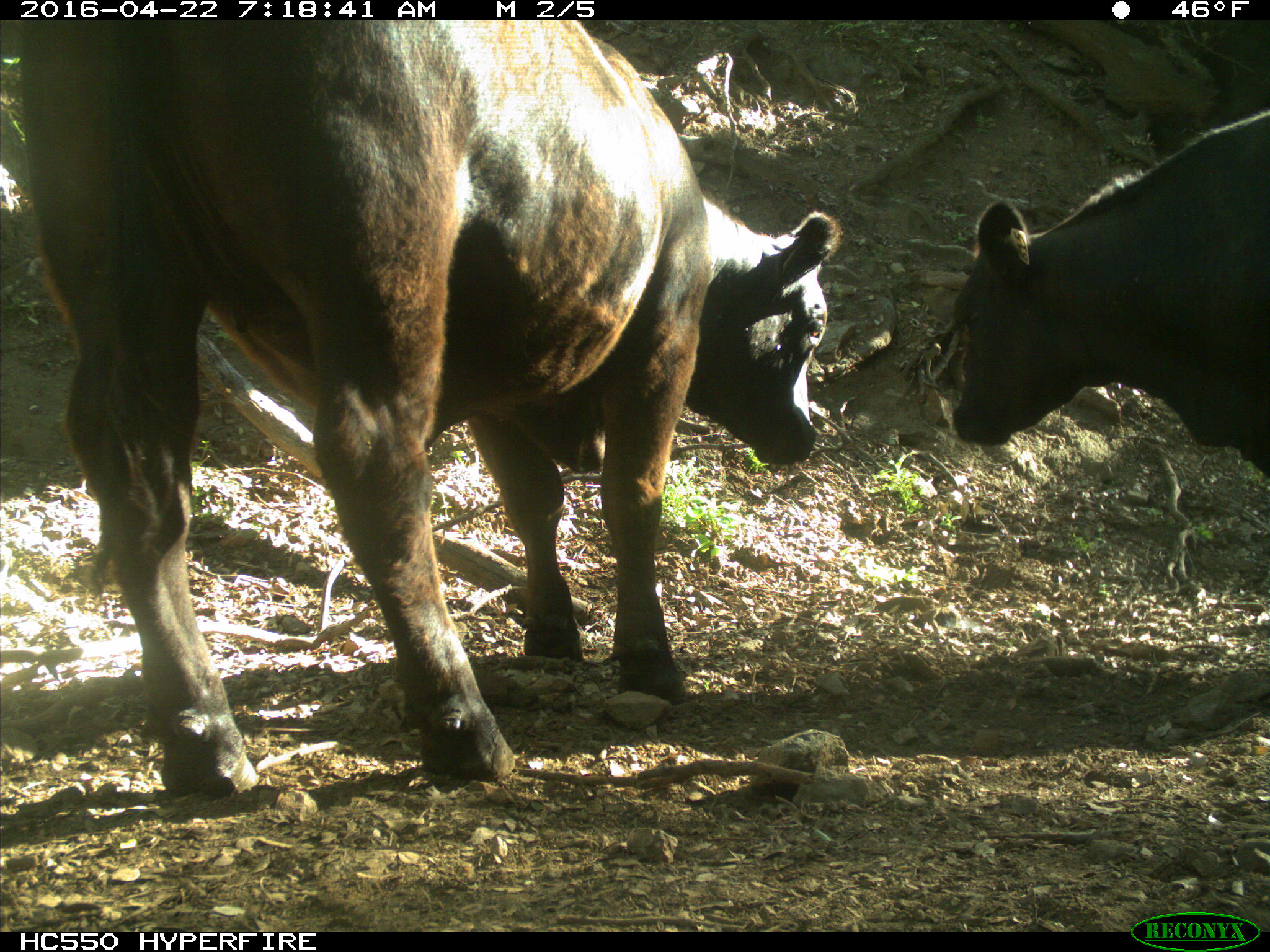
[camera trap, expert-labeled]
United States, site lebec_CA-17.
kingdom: Animalia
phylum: Chordata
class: Mammalia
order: Artiodactyla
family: Bovidae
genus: Bos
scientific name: Bos taurus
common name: domestic cow